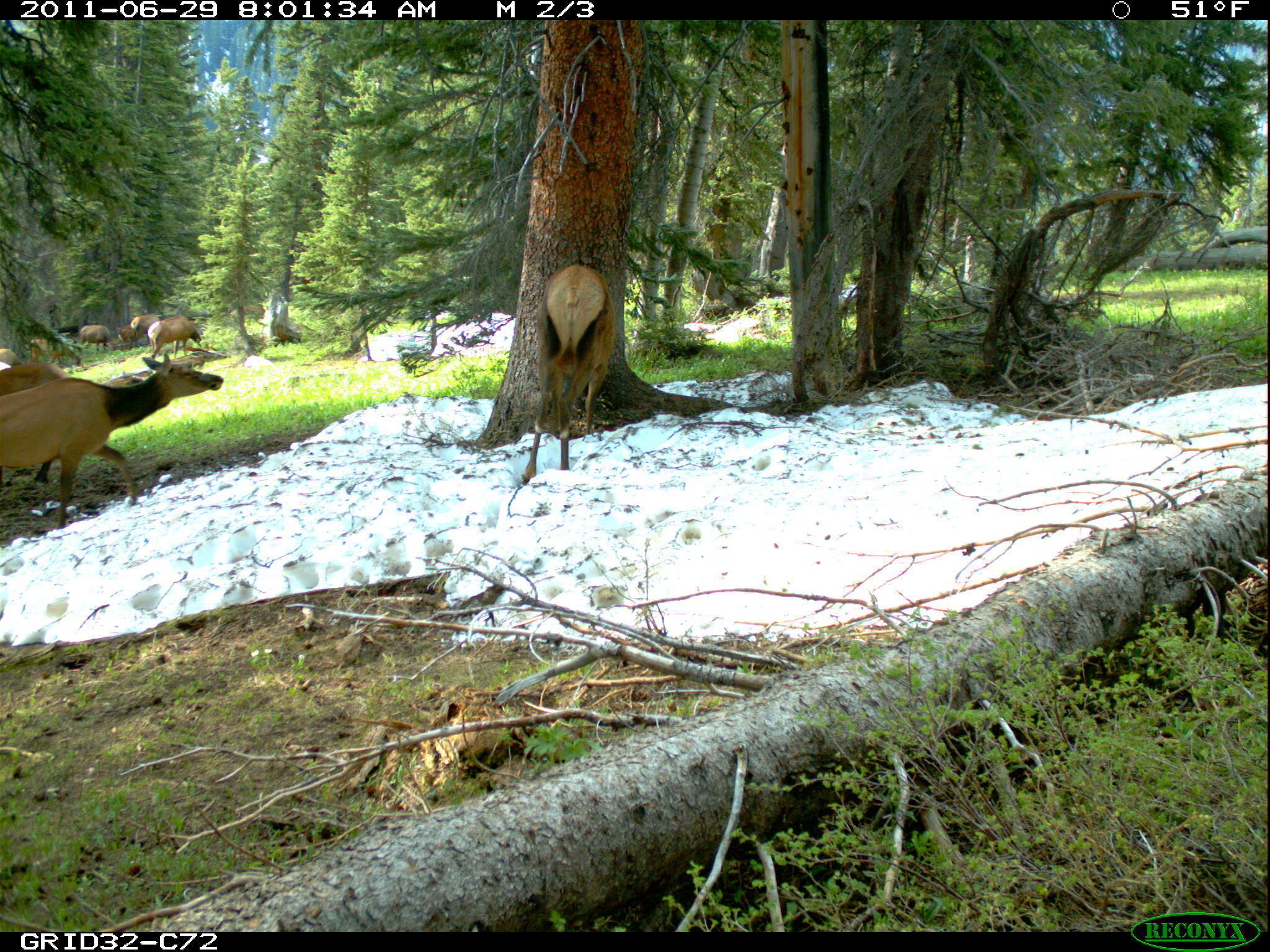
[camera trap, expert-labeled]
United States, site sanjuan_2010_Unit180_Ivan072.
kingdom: Animalia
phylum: Chordata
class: Mammalia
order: Artiodactyla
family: Cervidae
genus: Cervus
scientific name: Cervus elaphus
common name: red deer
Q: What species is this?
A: Cervus elaphus (red deer).